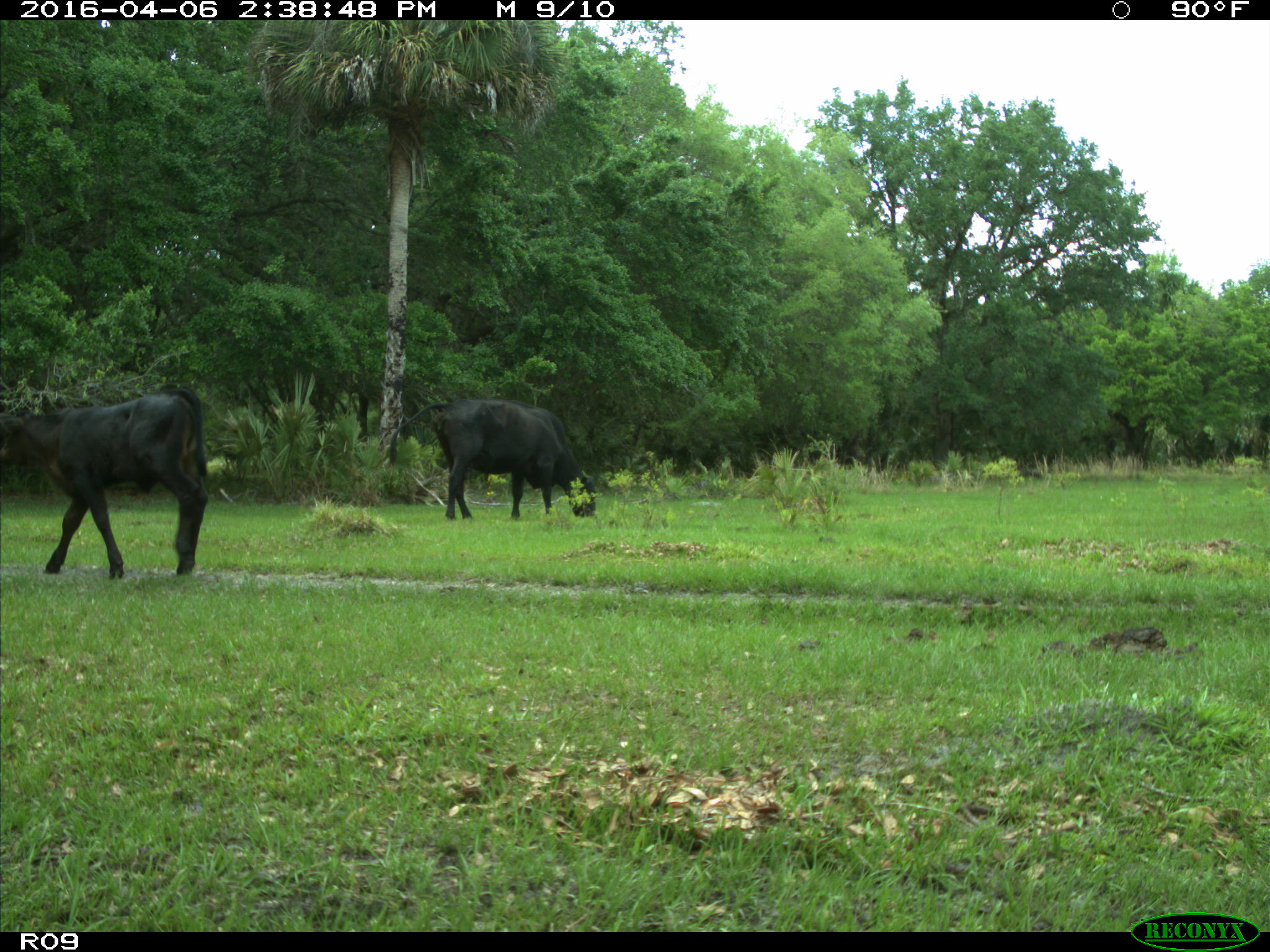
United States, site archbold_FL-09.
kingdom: Animalia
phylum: Chordata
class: Mammalia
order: Artiodactyla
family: Bovidae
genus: Bos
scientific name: Bos taurus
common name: domestic cow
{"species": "Bos taurus (domestic cow)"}